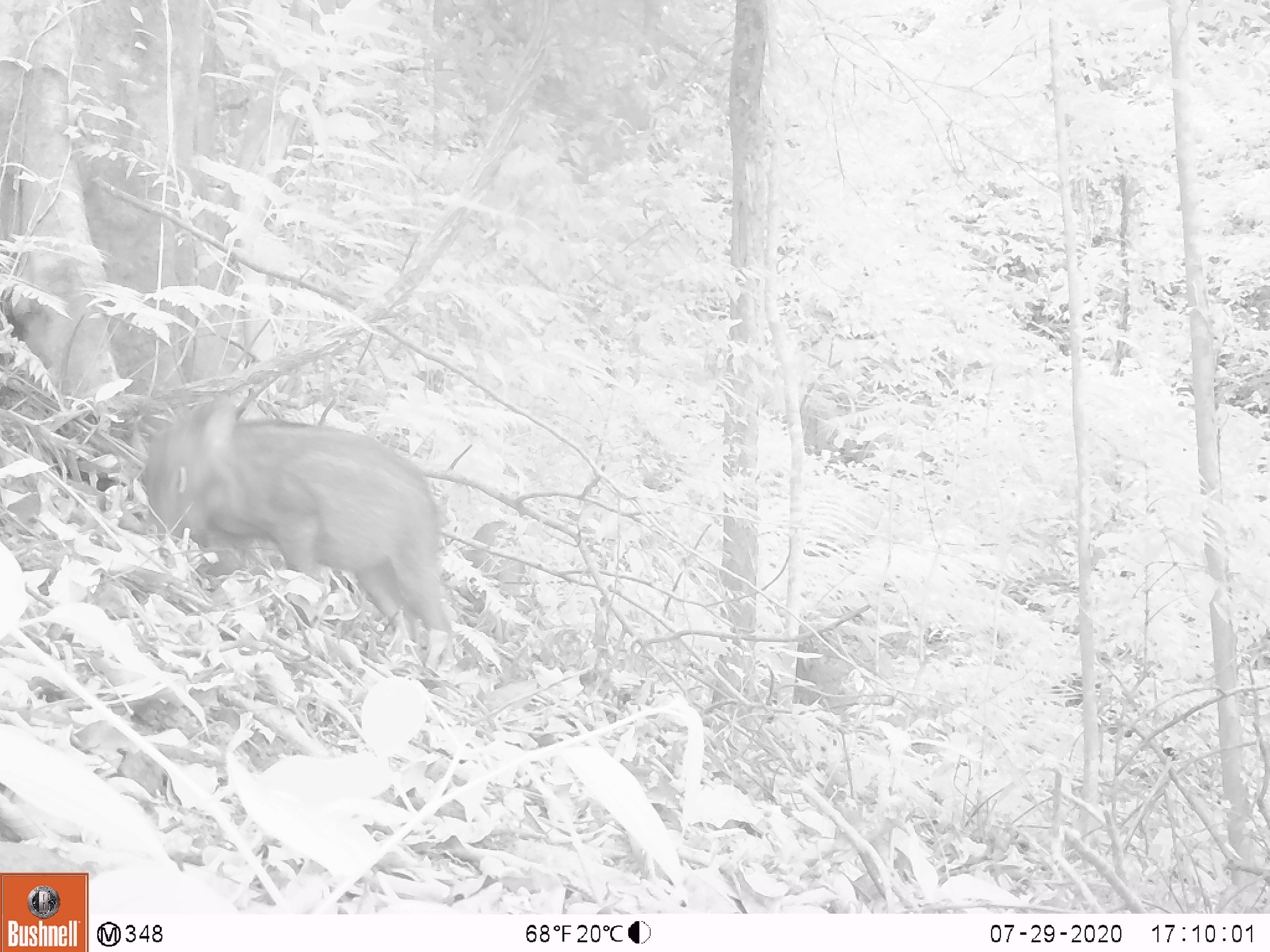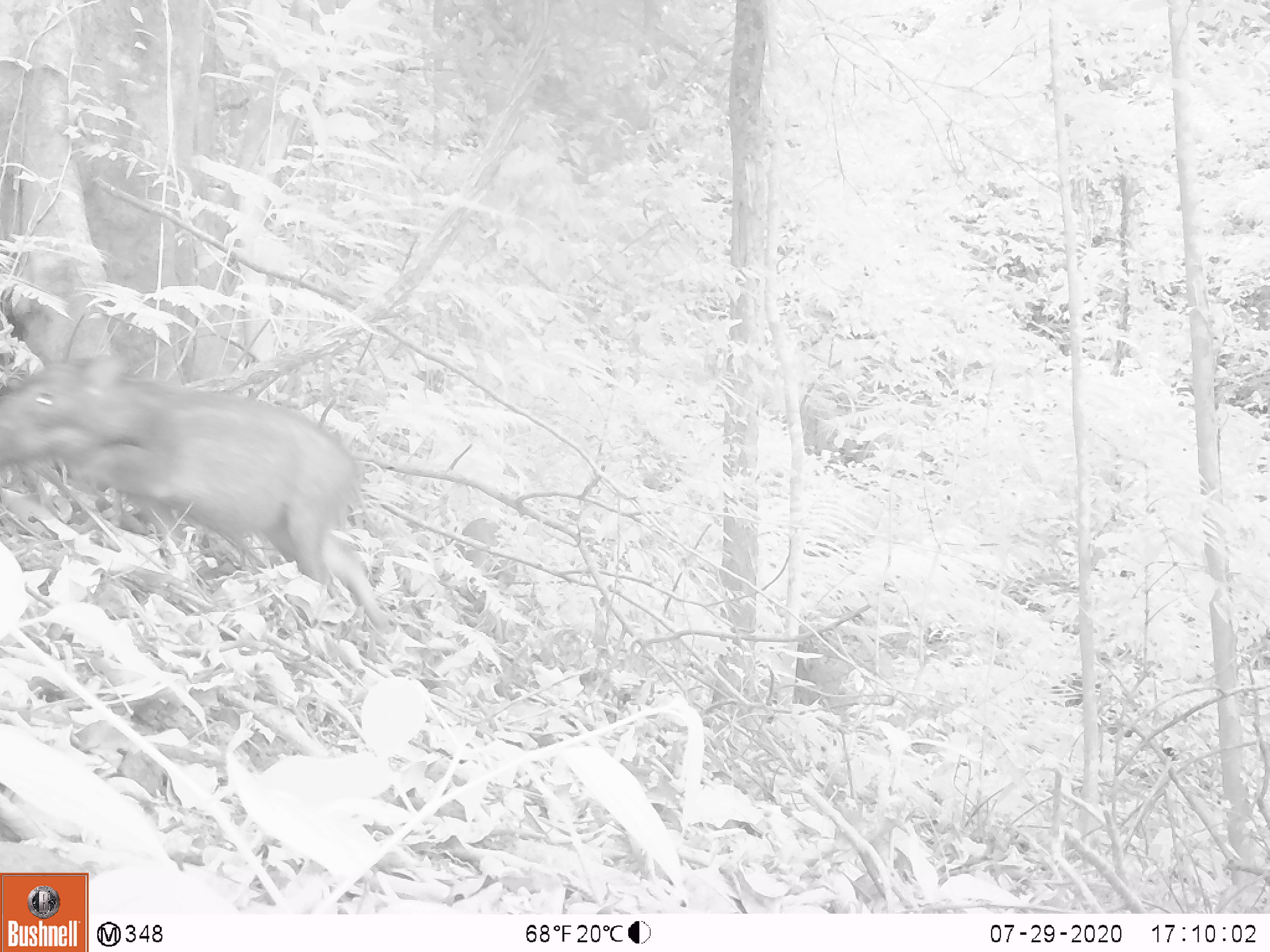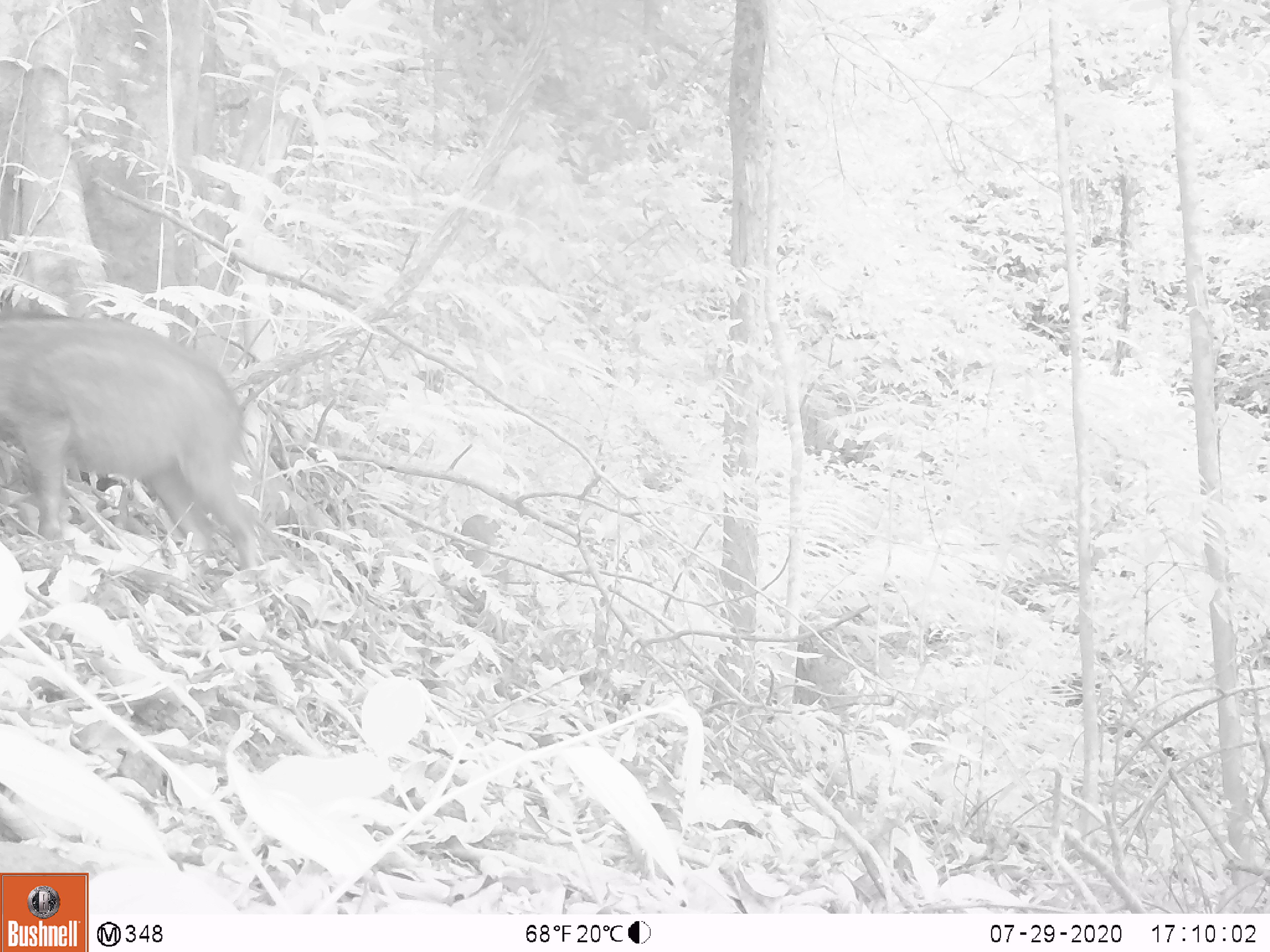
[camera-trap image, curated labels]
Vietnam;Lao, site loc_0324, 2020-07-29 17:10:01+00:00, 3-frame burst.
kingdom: Animalia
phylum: Chordata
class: Mammalia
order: Artiodactyla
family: Suidae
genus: Sus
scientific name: Sus scrofa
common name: eurasian wild pig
Eurasian wild pig (Sus scrofa). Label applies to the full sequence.